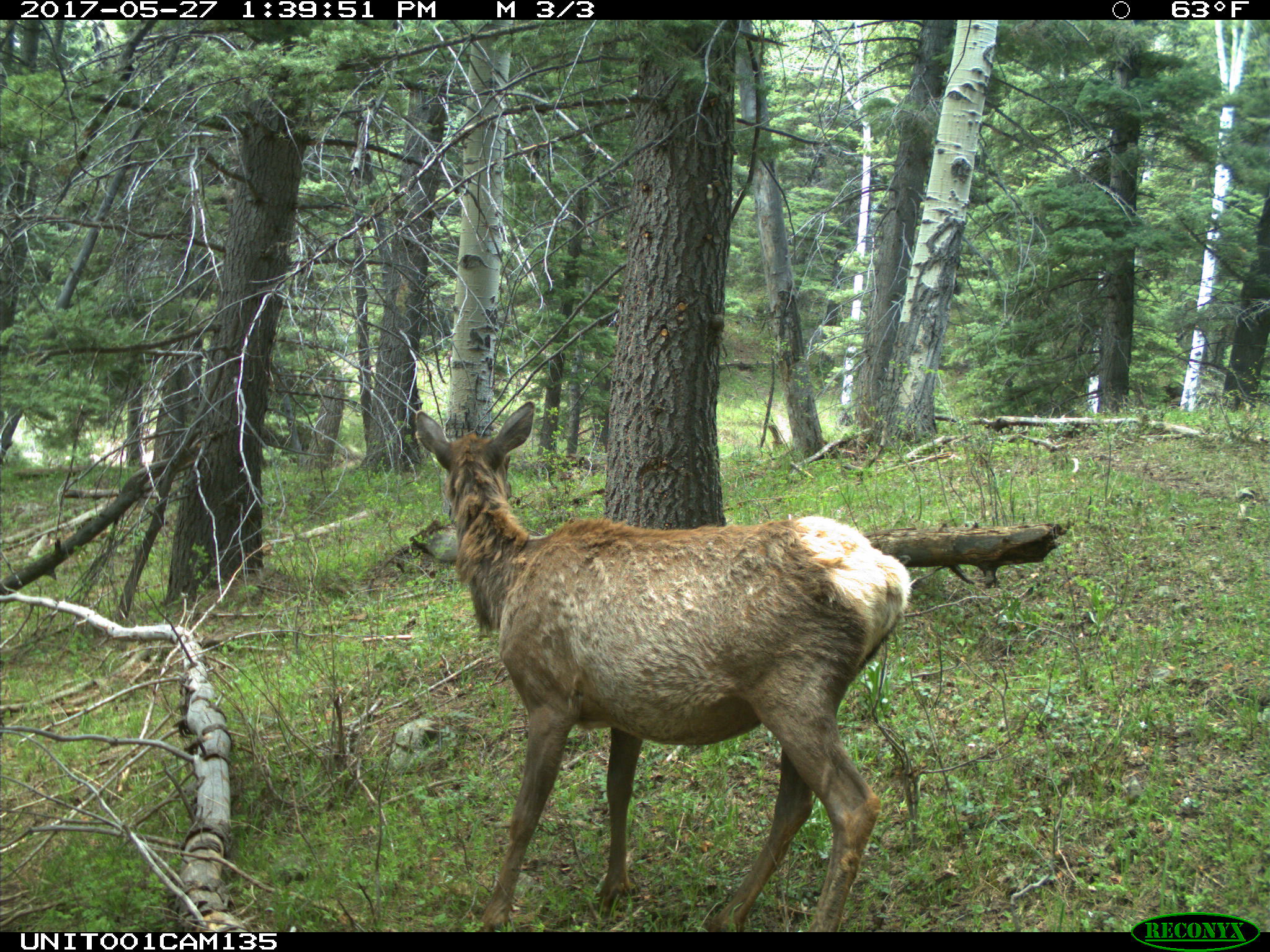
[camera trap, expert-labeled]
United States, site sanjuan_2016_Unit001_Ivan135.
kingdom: Animalia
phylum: Chordata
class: Mammalia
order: Artiodactyla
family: Cervidae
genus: Cervus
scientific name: Cervus elaphus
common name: red deer